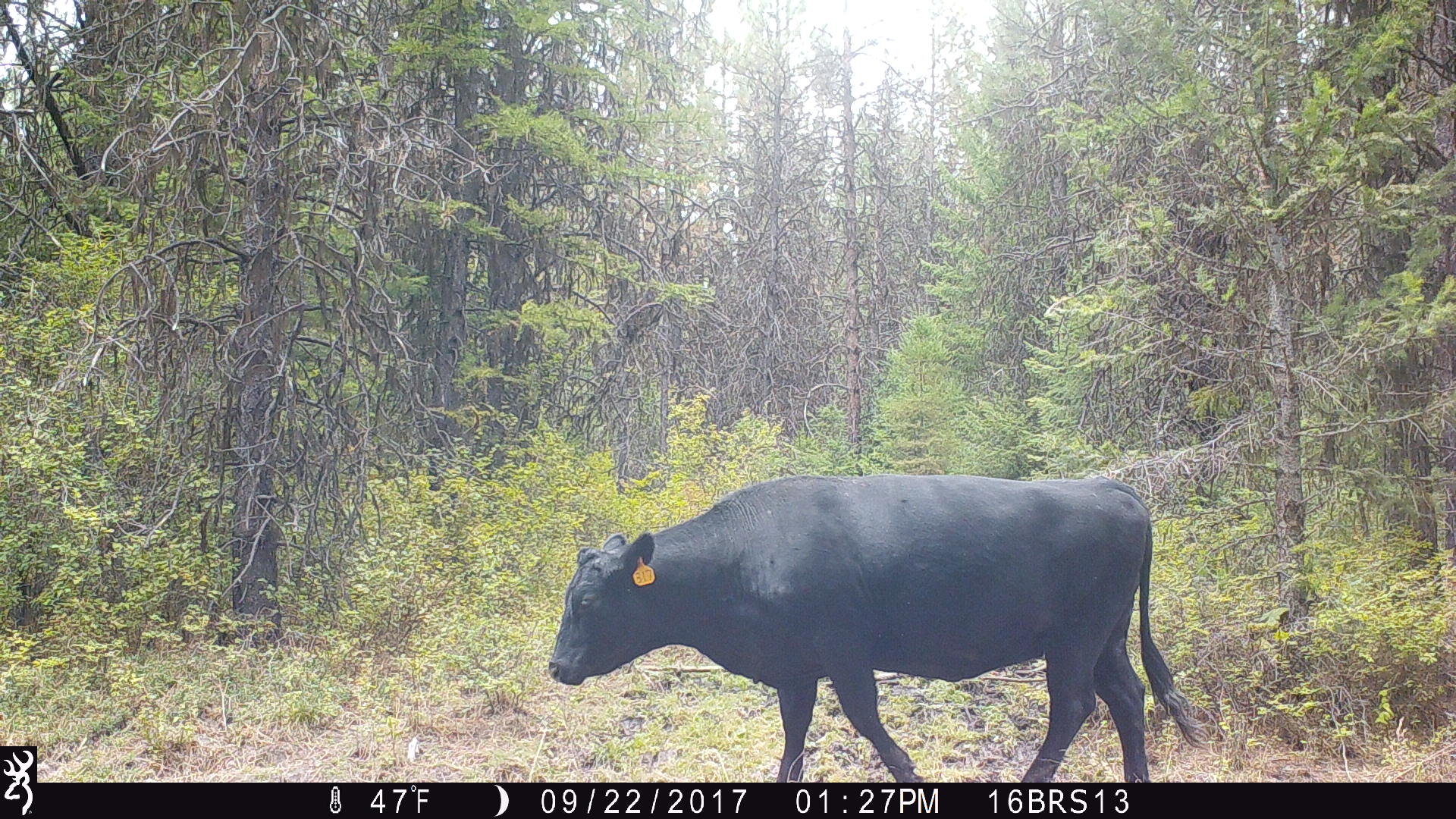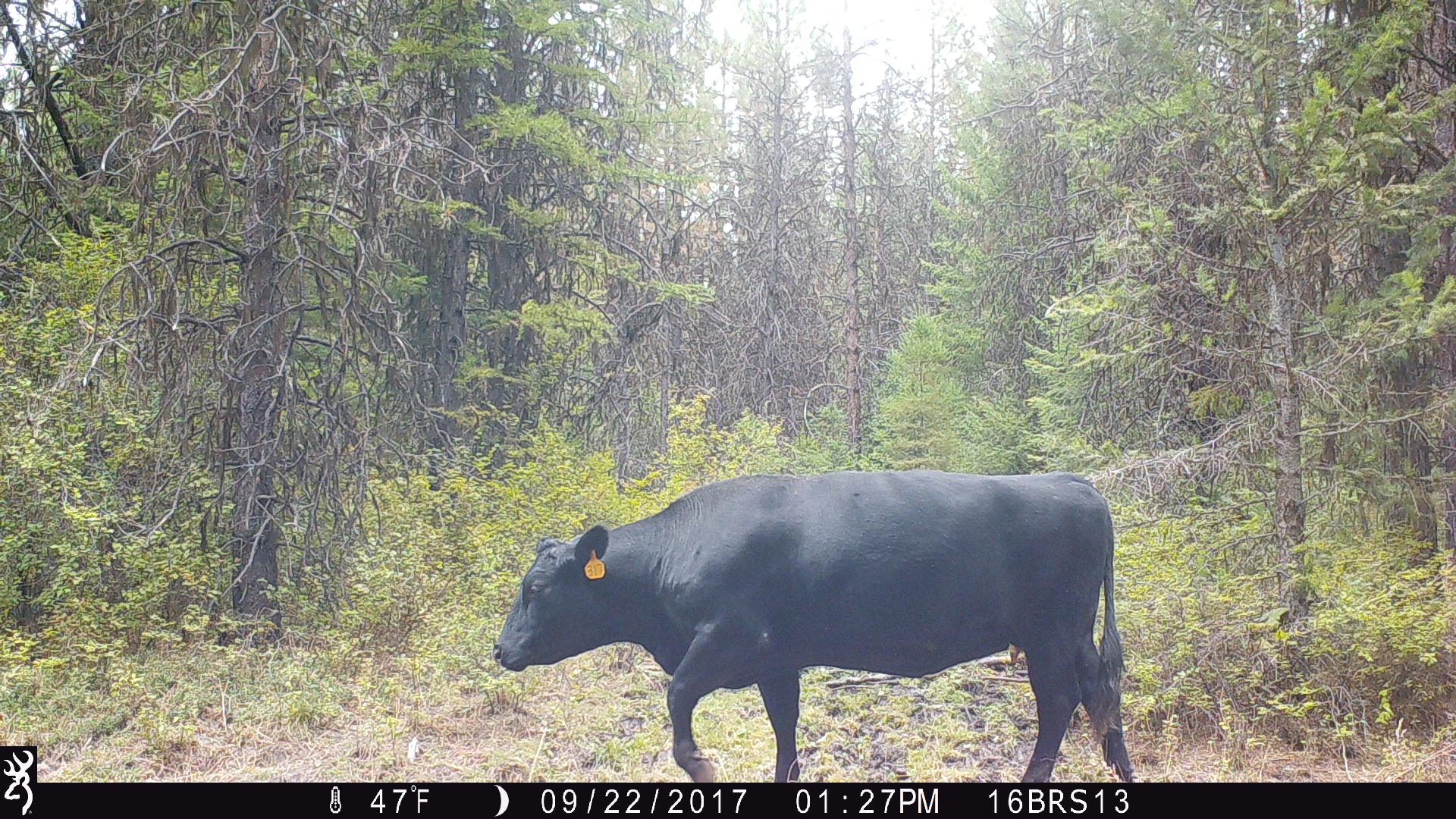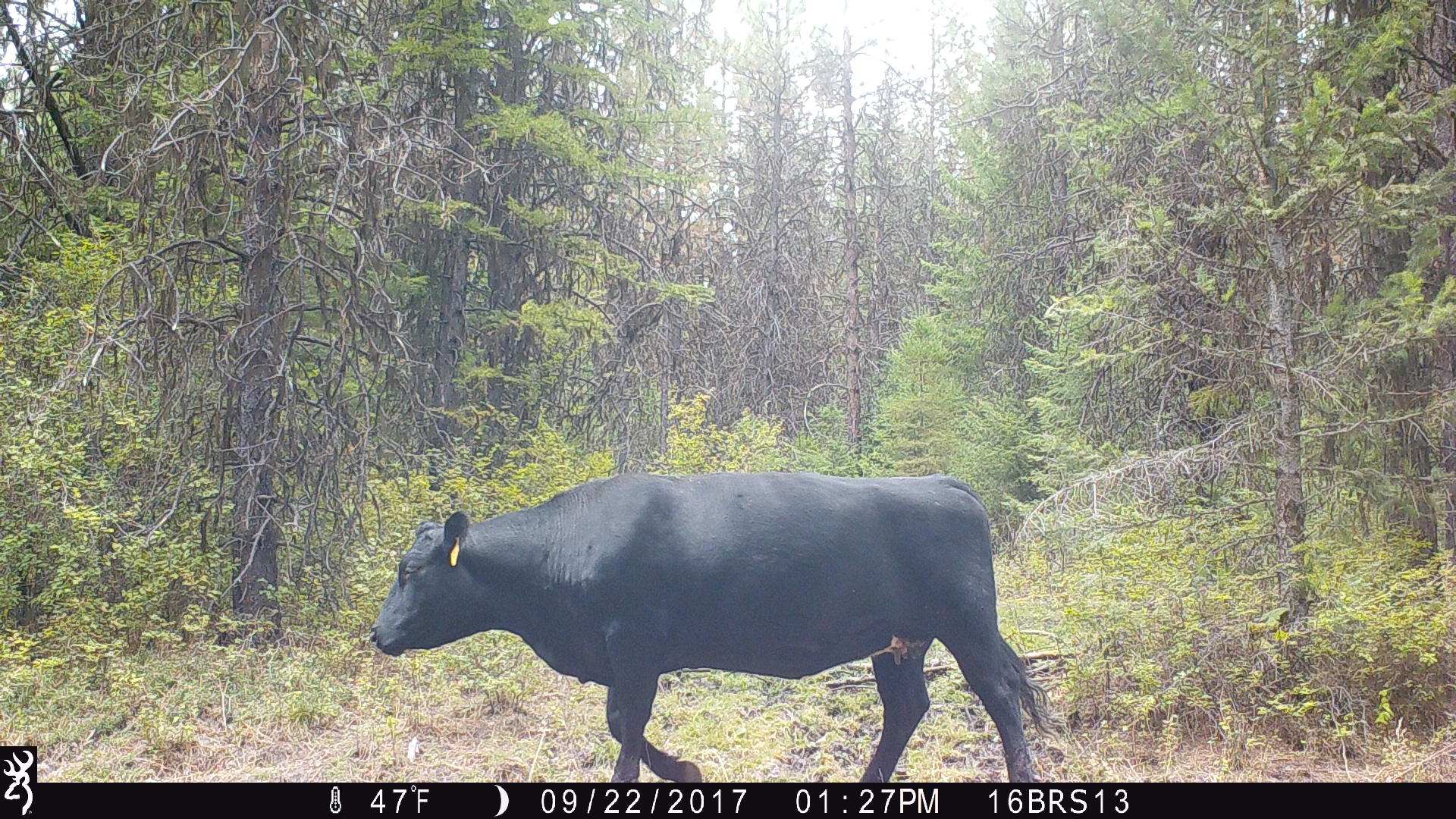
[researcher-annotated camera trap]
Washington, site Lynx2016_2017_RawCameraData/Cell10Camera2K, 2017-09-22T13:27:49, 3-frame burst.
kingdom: Animalia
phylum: Chordata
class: Mammalia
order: Artiodactyla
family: Bovidae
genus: Bos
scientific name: Bos taurus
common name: domestic cattle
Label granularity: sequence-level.